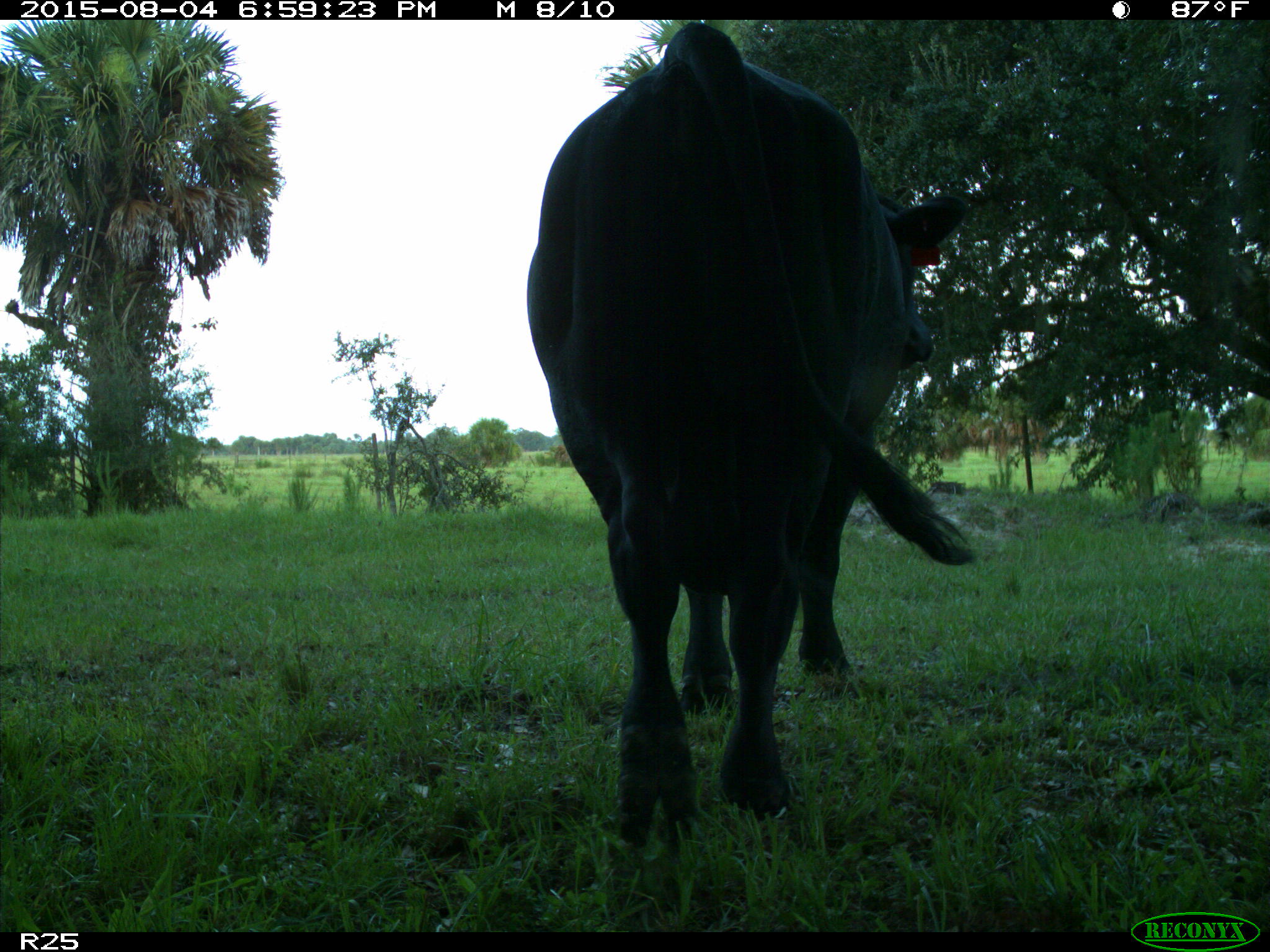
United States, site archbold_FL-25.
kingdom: Animalia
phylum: Chordata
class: Mammalia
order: Artiodactyla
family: Bovidae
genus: Bos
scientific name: Bos taurus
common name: domestic cow